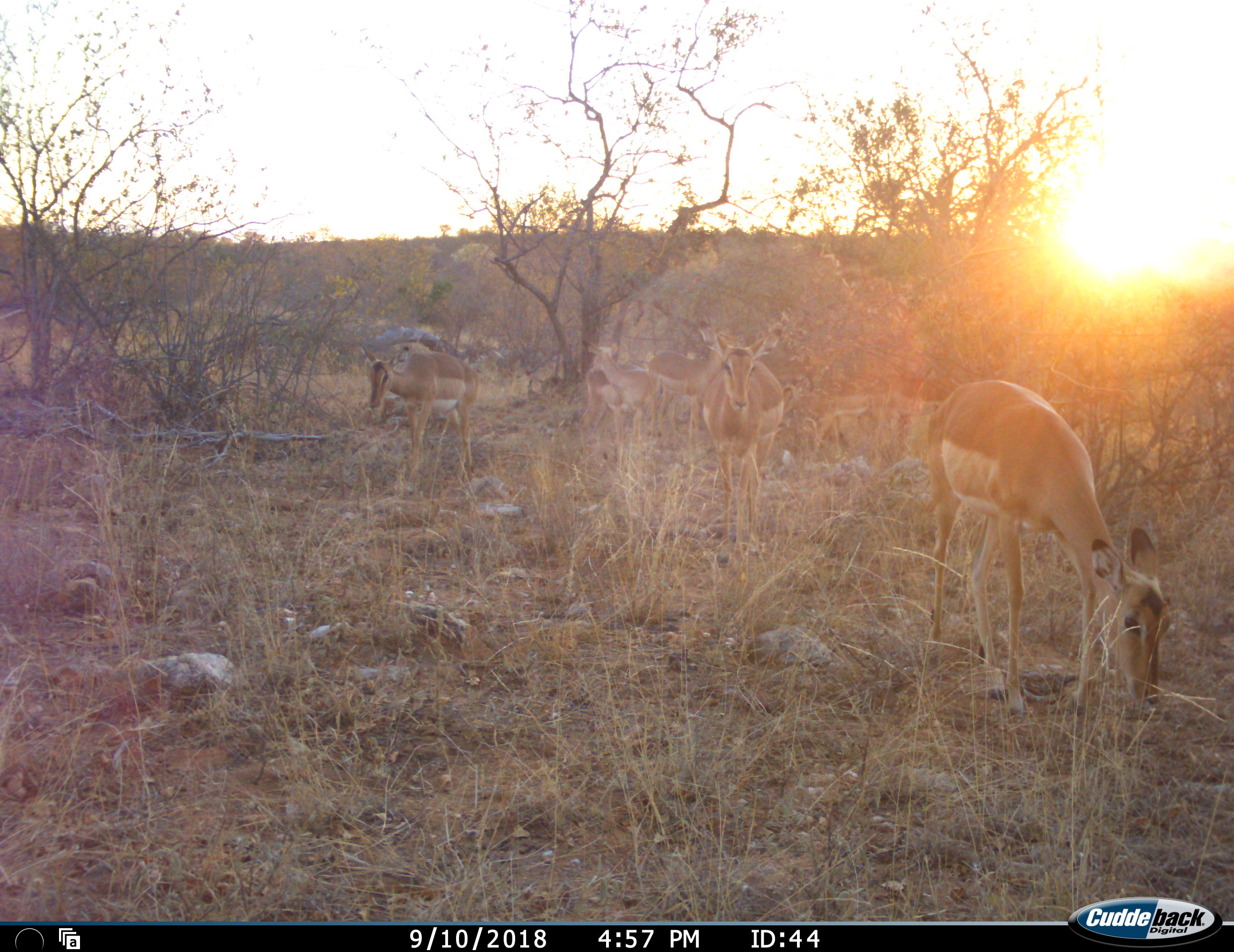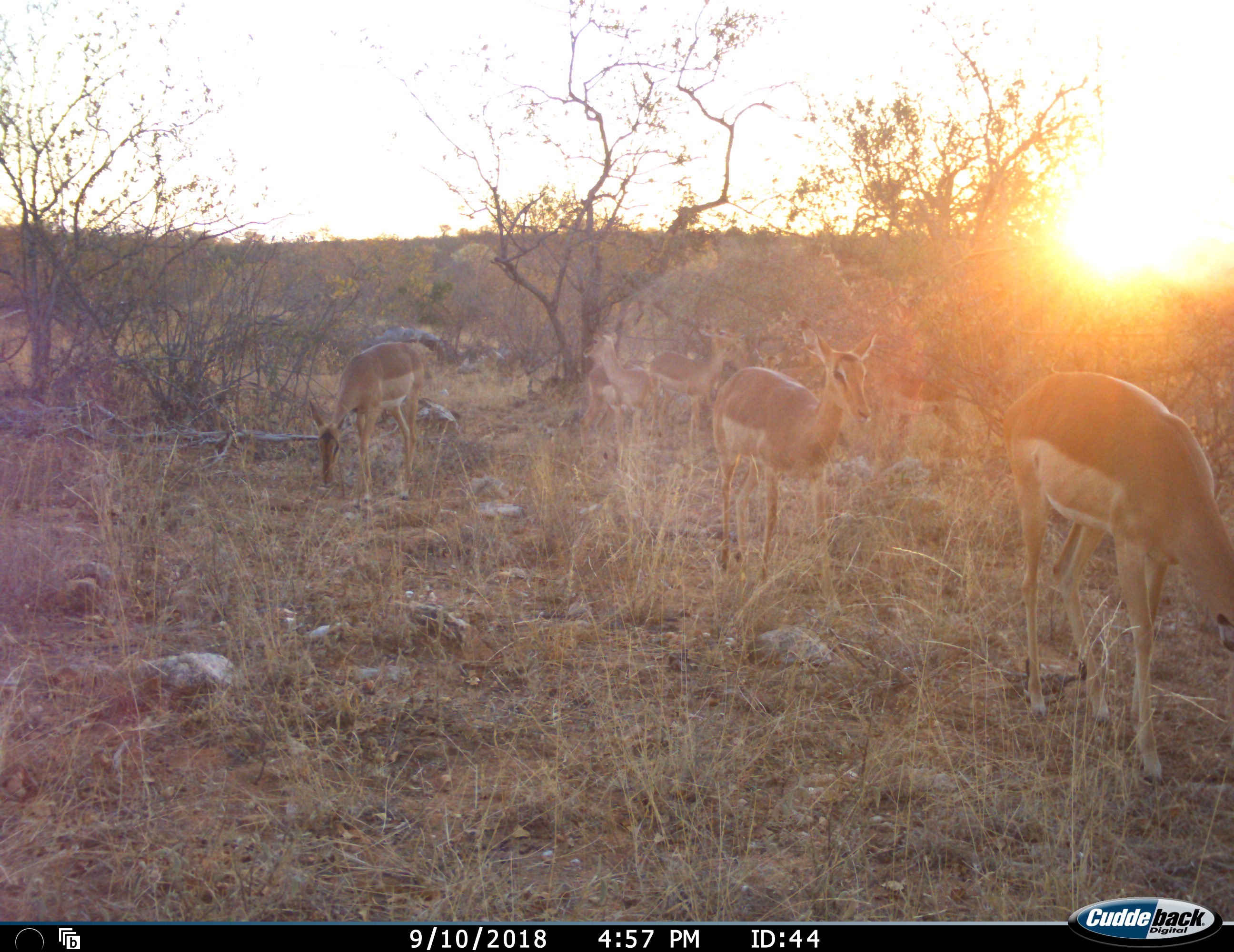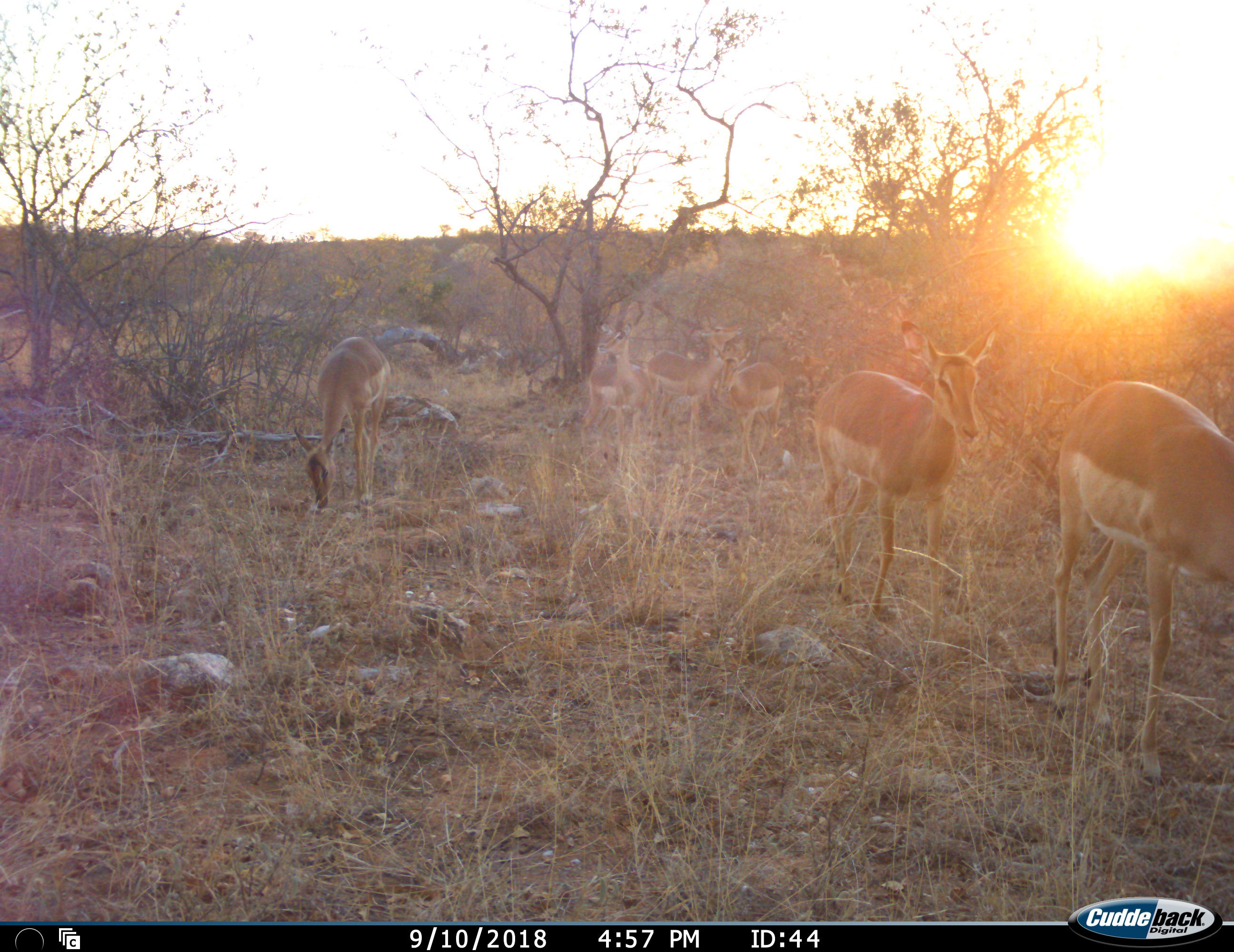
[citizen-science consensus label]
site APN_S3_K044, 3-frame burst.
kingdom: Animalia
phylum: Chordata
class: Mammalia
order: Artiodactyla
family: Bovidae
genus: Aepyceros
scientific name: Aepyceros melampus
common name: impala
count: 6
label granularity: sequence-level